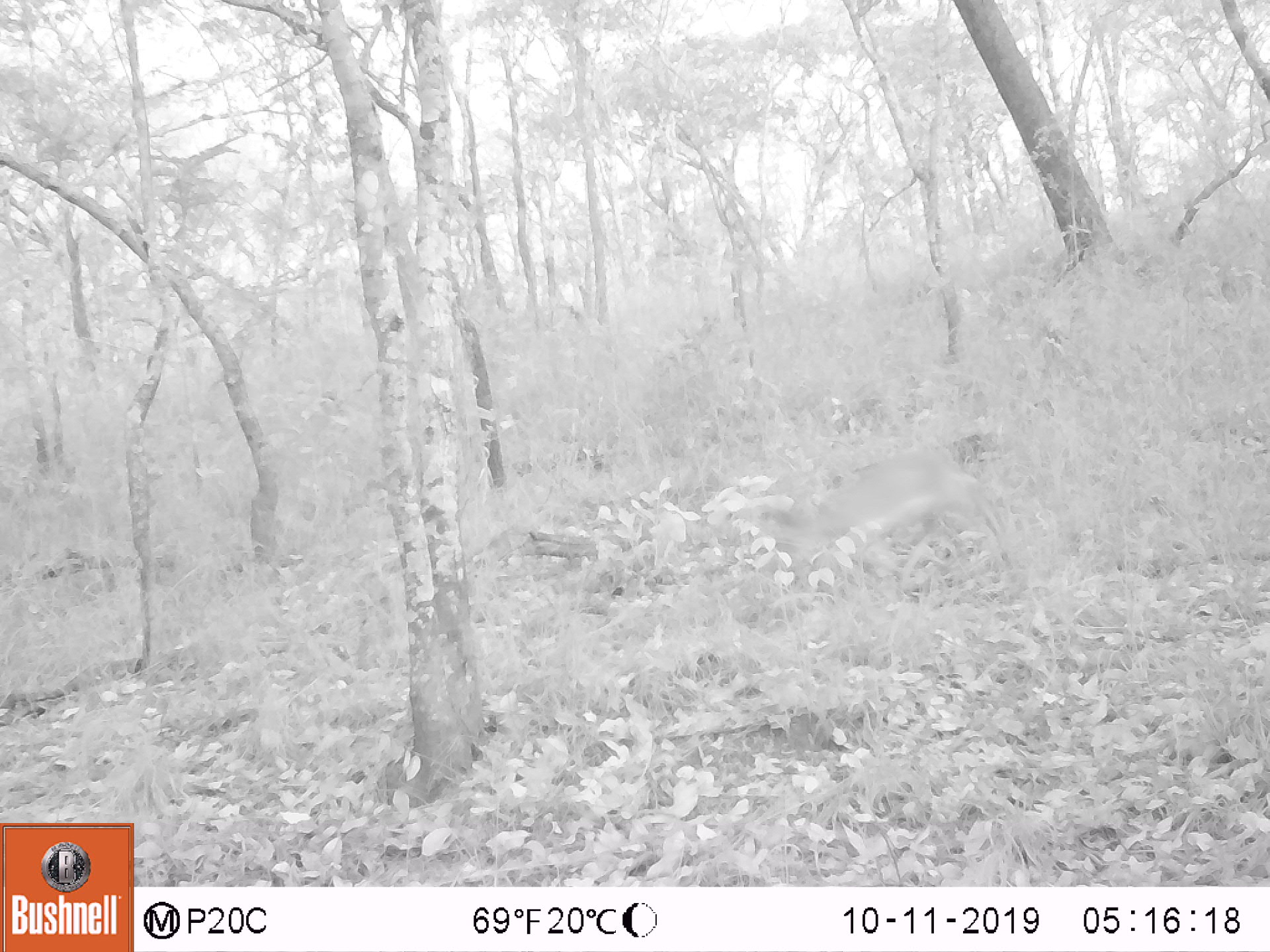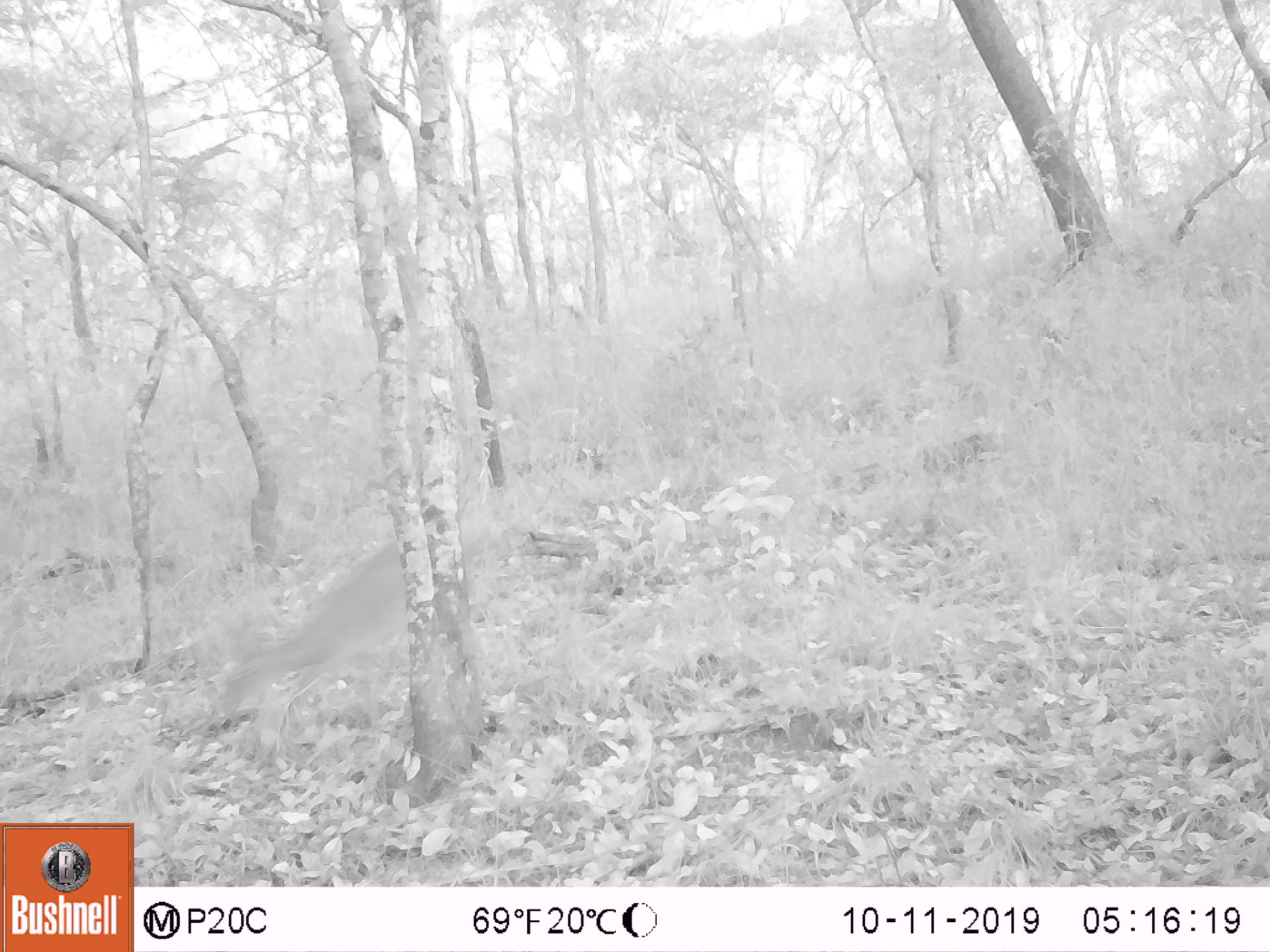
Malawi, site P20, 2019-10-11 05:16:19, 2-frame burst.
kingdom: Animalia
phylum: Chordata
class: Mammalia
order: Artiodactyla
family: Bovidae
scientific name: Antilopinae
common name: small antelope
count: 1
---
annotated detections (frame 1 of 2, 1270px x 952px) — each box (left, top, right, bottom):
small antelope: (736, 429, 1016, 633)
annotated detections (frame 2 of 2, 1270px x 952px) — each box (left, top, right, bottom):
small antelope: (211, 512, 503, 794)